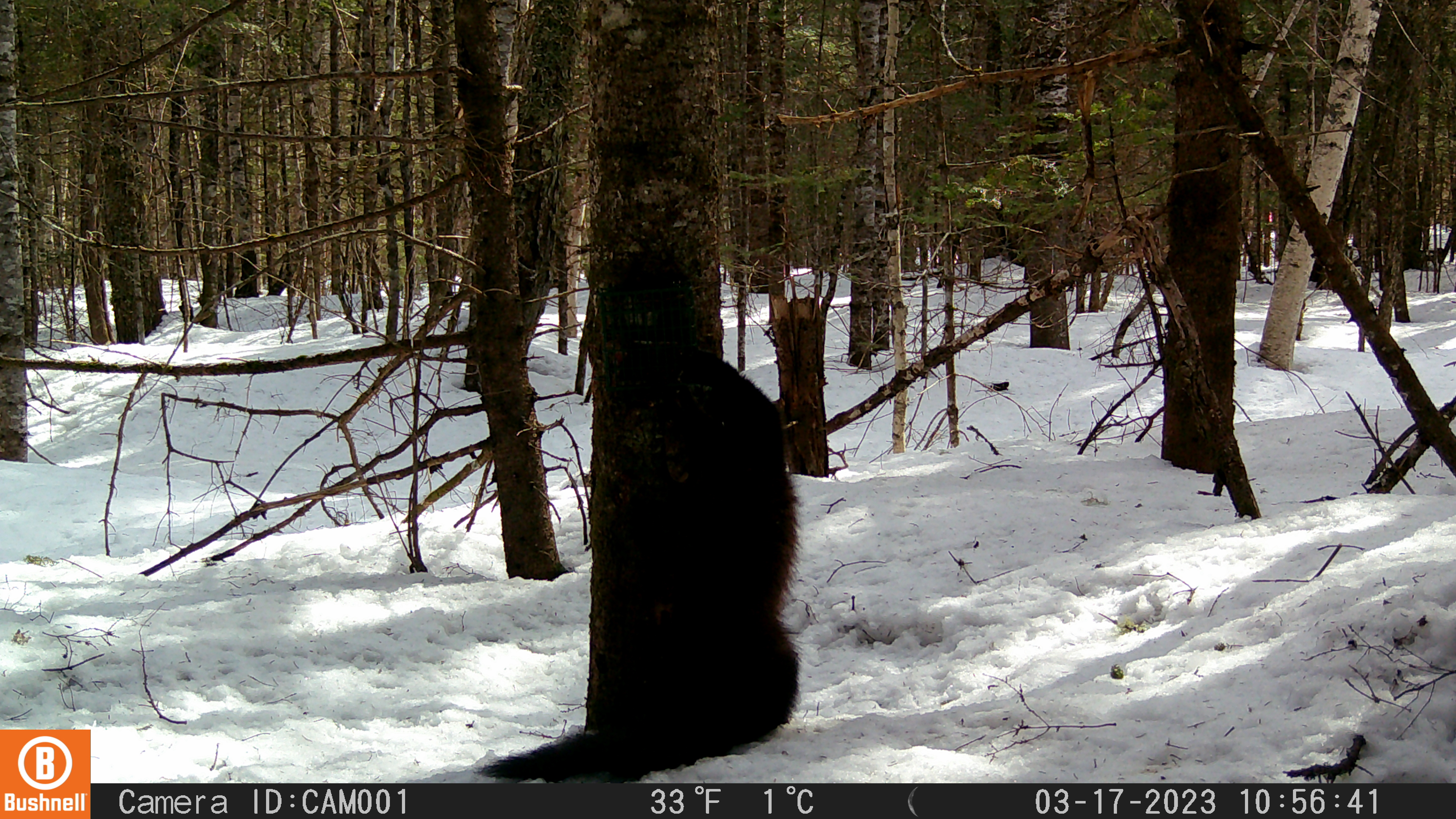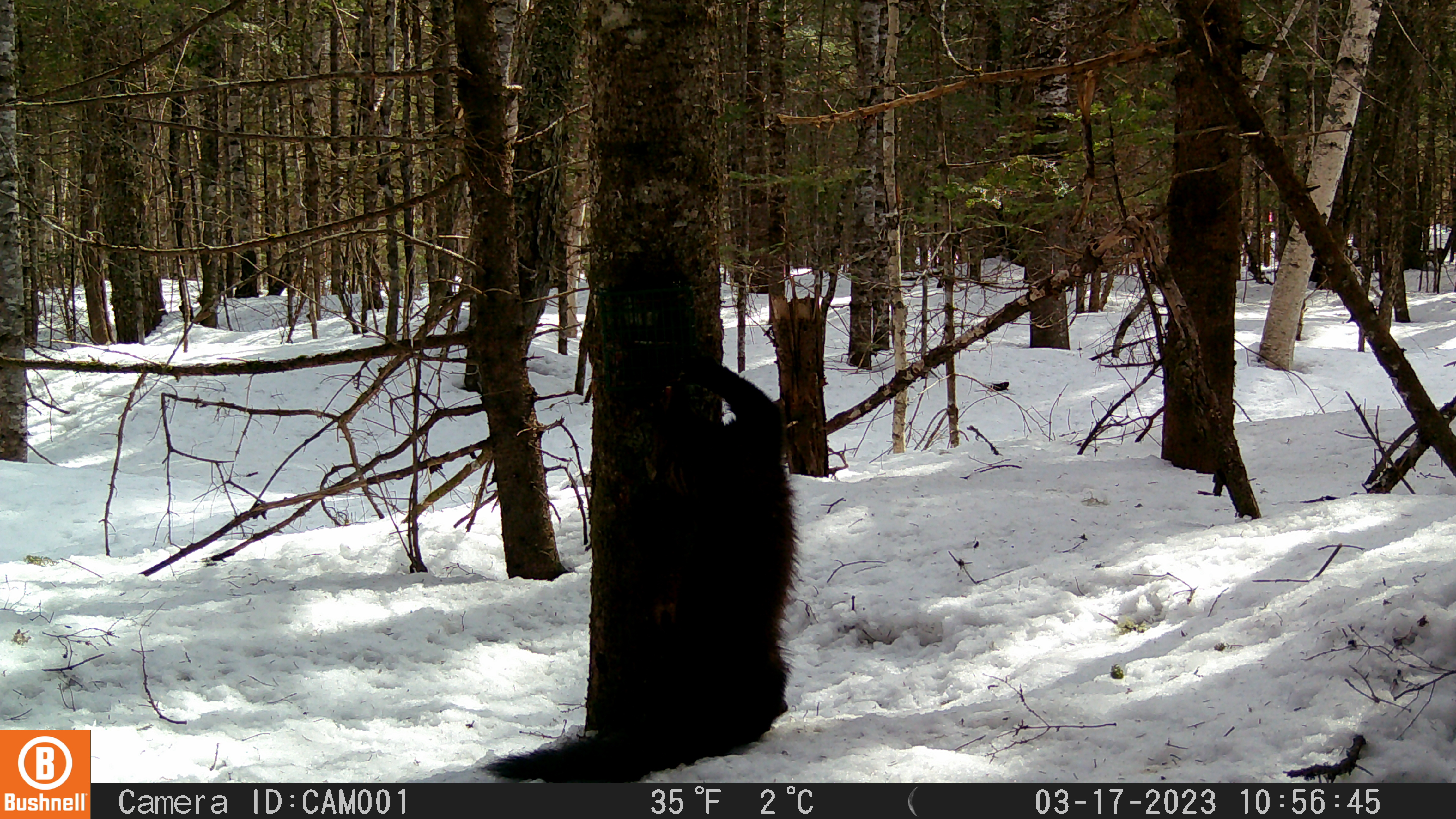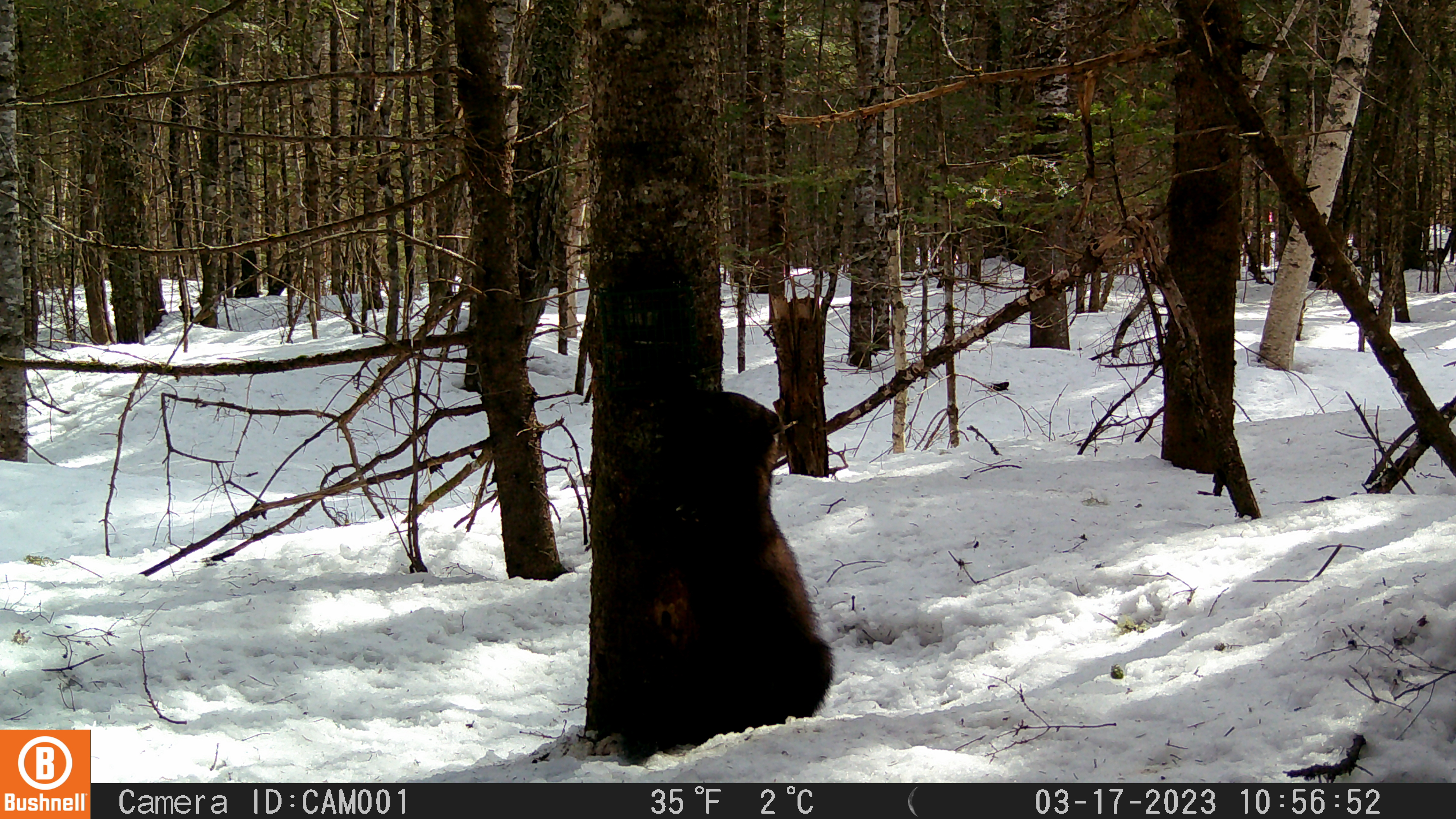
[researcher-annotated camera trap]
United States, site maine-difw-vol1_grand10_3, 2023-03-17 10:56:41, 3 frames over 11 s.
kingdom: Animalia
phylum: Chordata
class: Mammalia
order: Carnivora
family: Mustelidae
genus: Pekania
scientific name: Pekania pennanti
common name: fisher